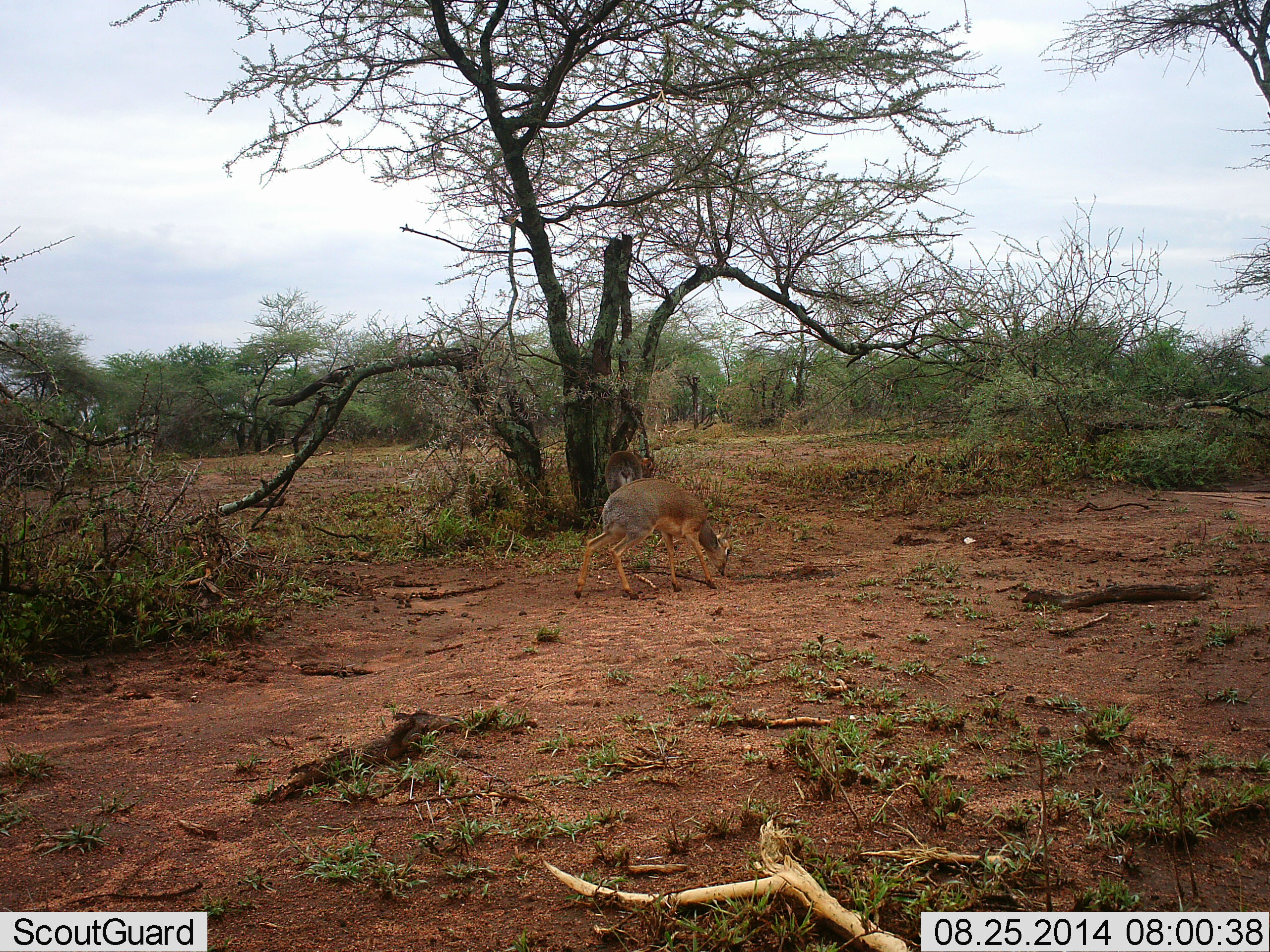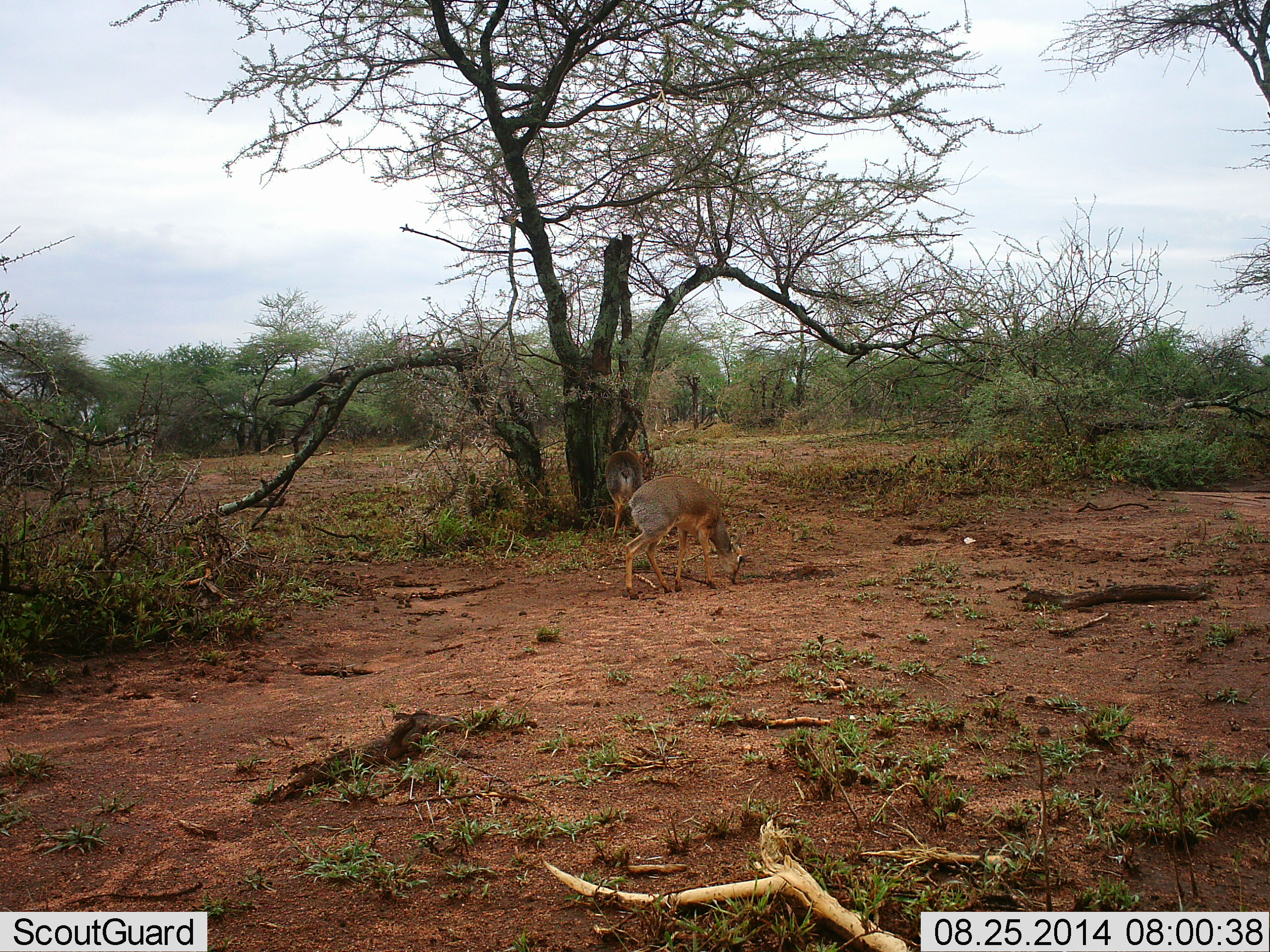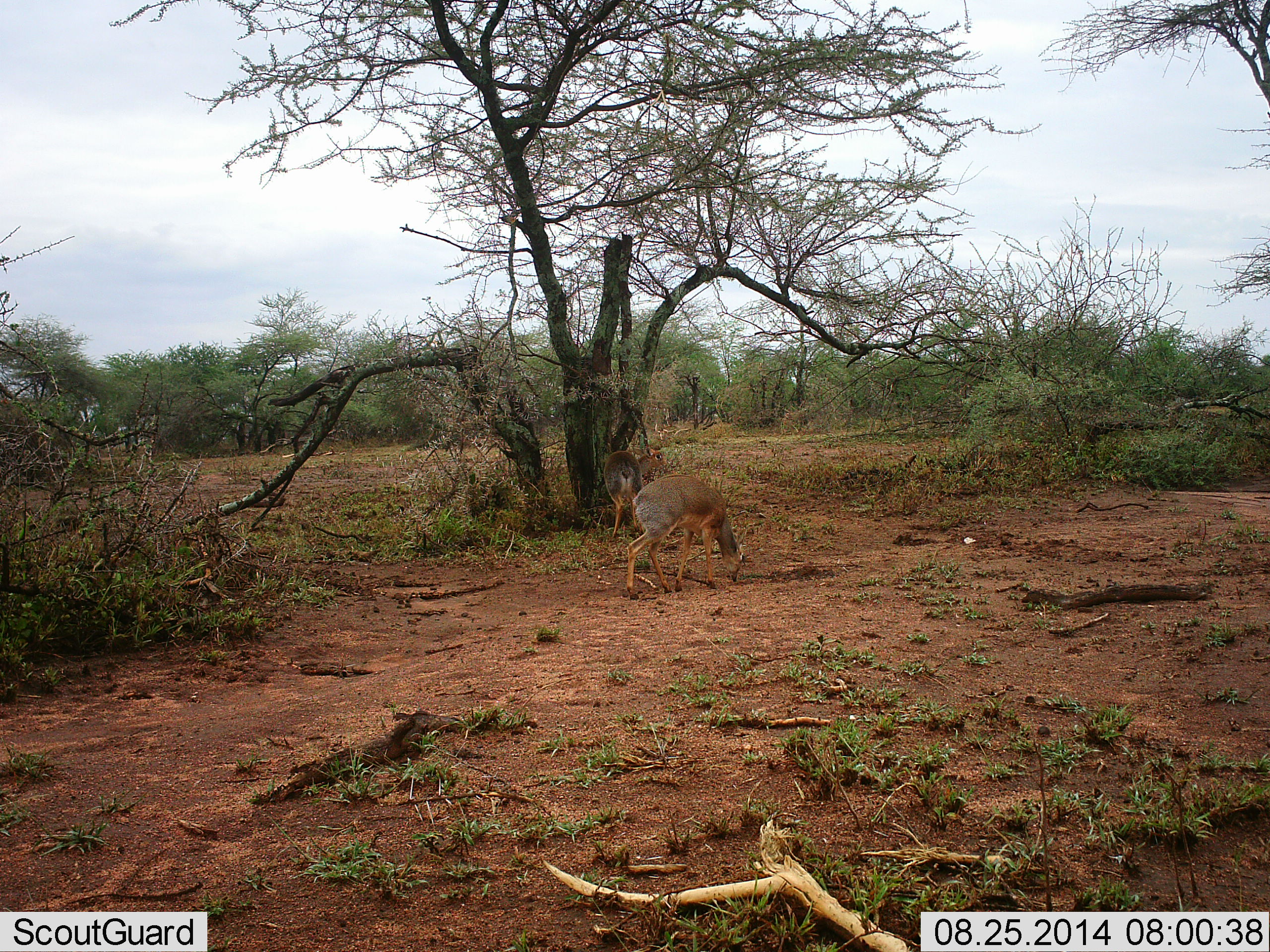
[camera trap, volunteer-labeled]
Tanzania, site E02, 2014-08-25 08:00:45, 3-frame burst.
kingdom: Animalia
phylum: Chordata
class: Mammalia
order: Artiodactyla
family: Bovidae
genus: Madoqua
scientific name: Madoqua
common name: dikdik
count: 2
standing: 10%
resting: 0%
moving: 10%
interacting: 0%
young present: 0%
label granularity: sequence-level